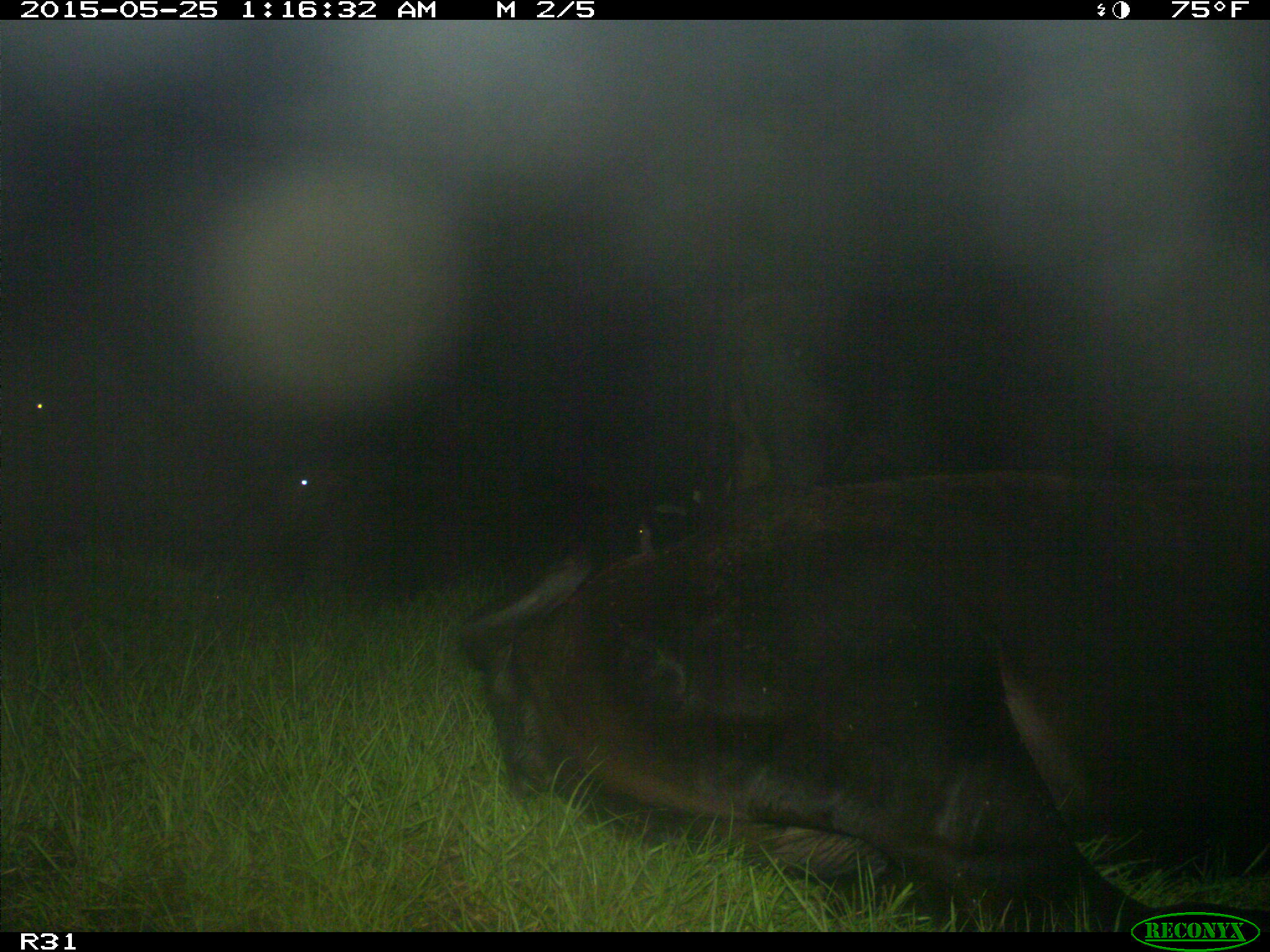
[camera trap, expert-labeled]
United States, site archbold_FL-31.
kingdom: Animalia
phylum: Chordata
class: Mammalia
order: Artiodactyla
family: Bovidae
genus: Bos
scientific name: Bos taurus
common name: domestic cow